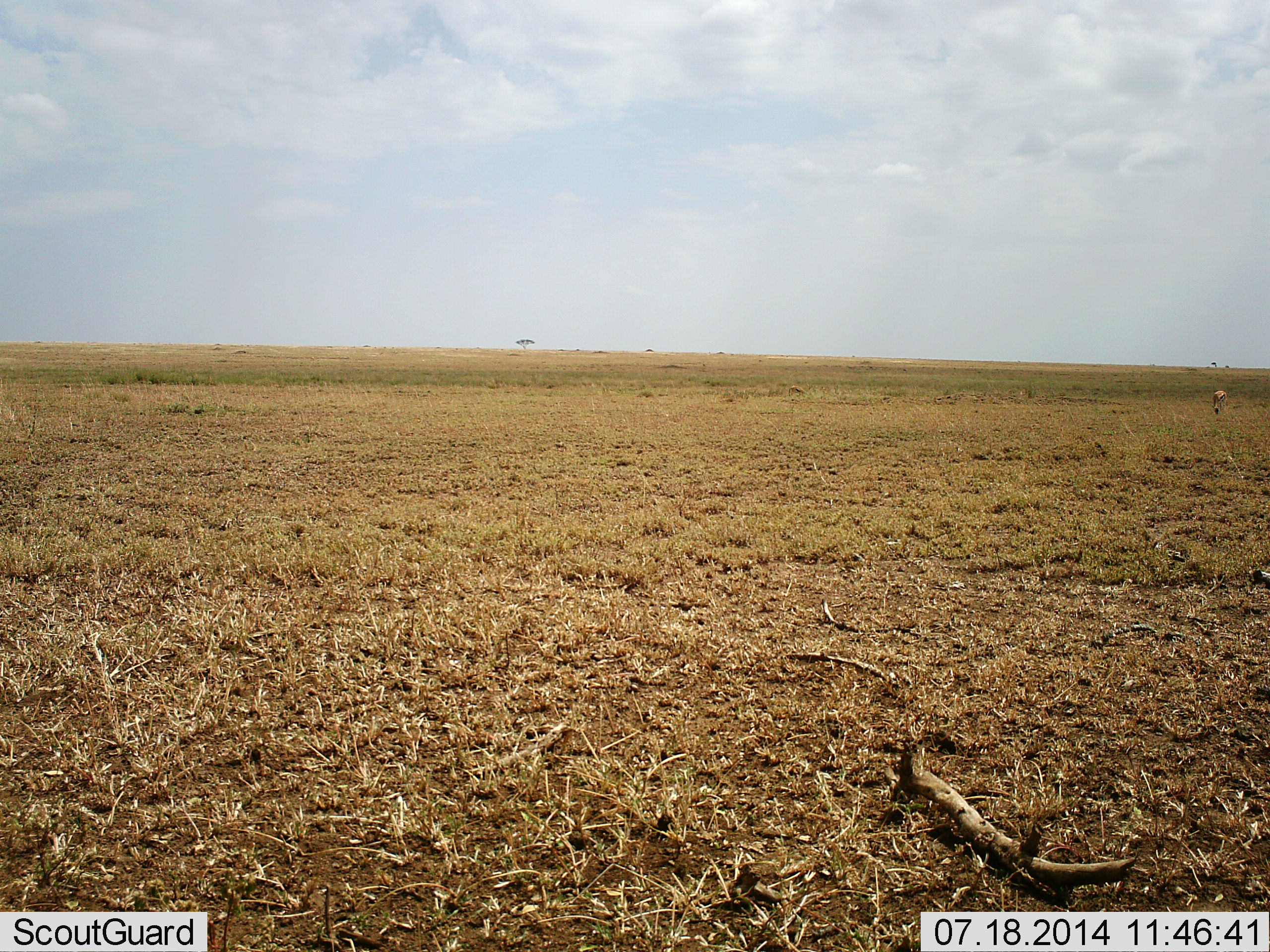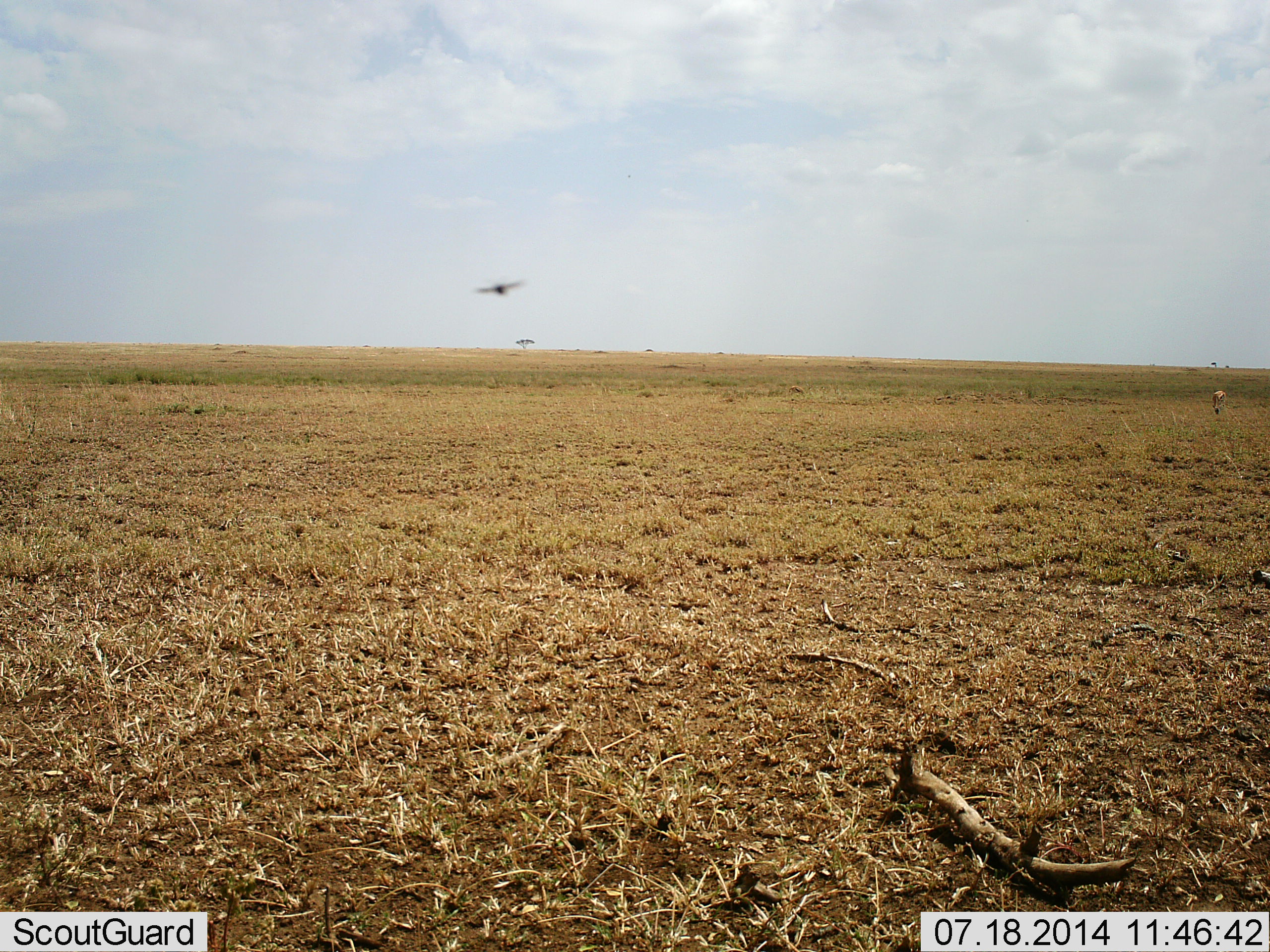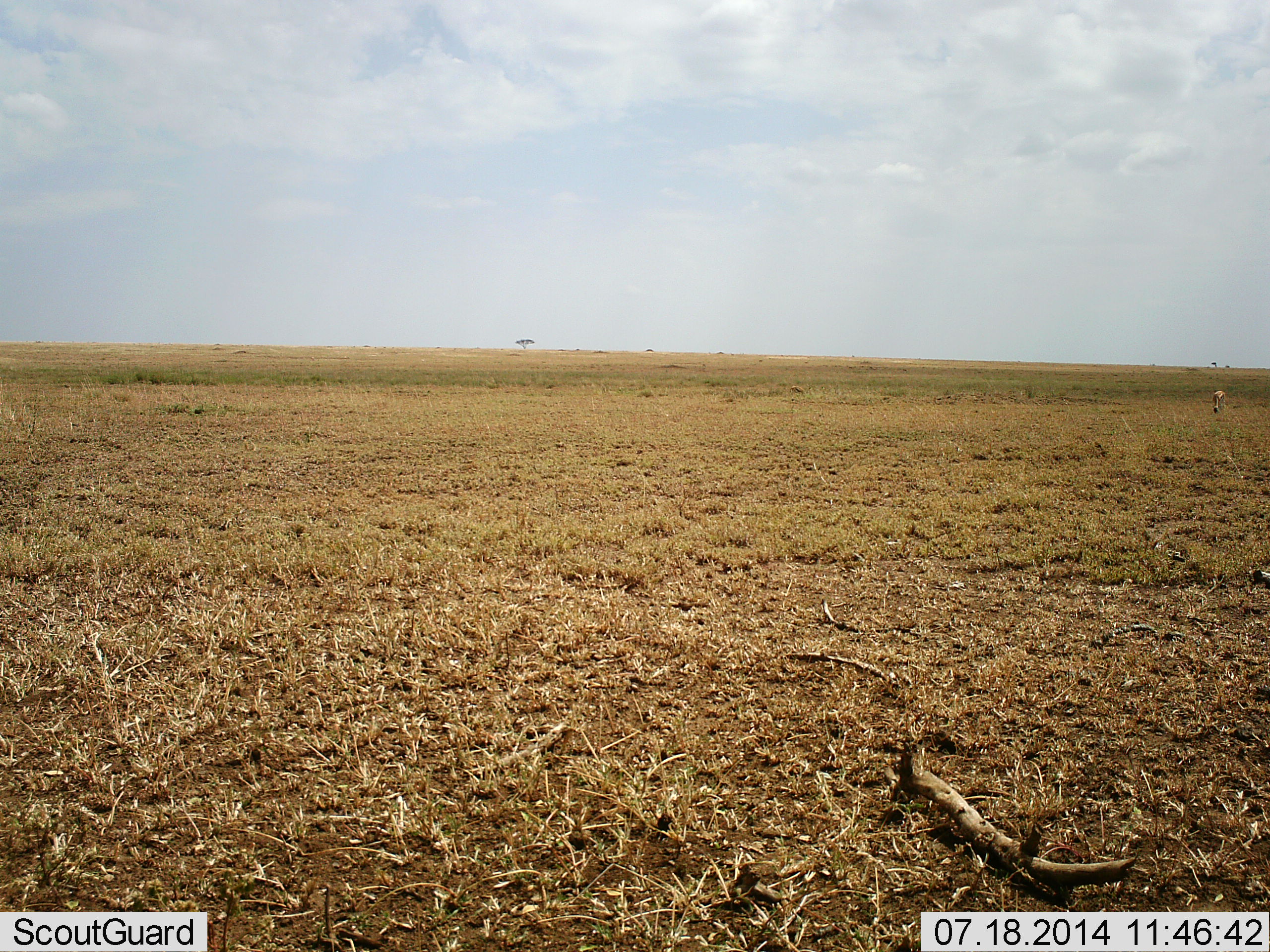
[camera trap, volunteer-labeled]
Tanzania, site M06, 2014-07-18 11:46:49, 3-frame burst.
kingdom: Animalia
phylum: Arthropoda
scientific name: Arthropoda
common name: arthropods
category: insectspider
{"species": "insectspider (arthropods) (Arthropoda)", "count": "1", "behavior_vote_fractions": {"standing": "0%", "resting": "0%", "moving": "100%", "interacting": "0%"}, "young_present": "0%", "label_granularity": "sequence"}